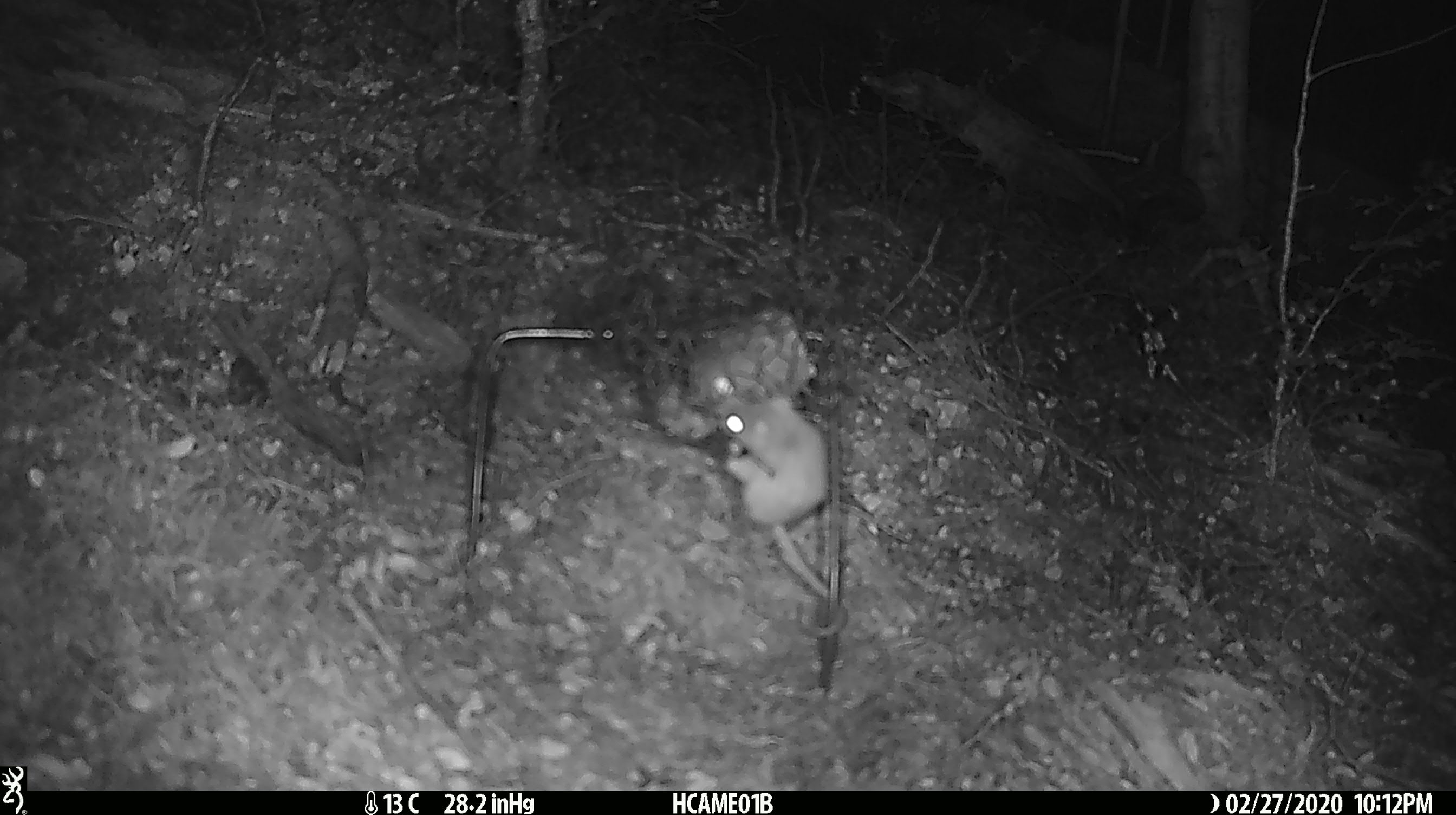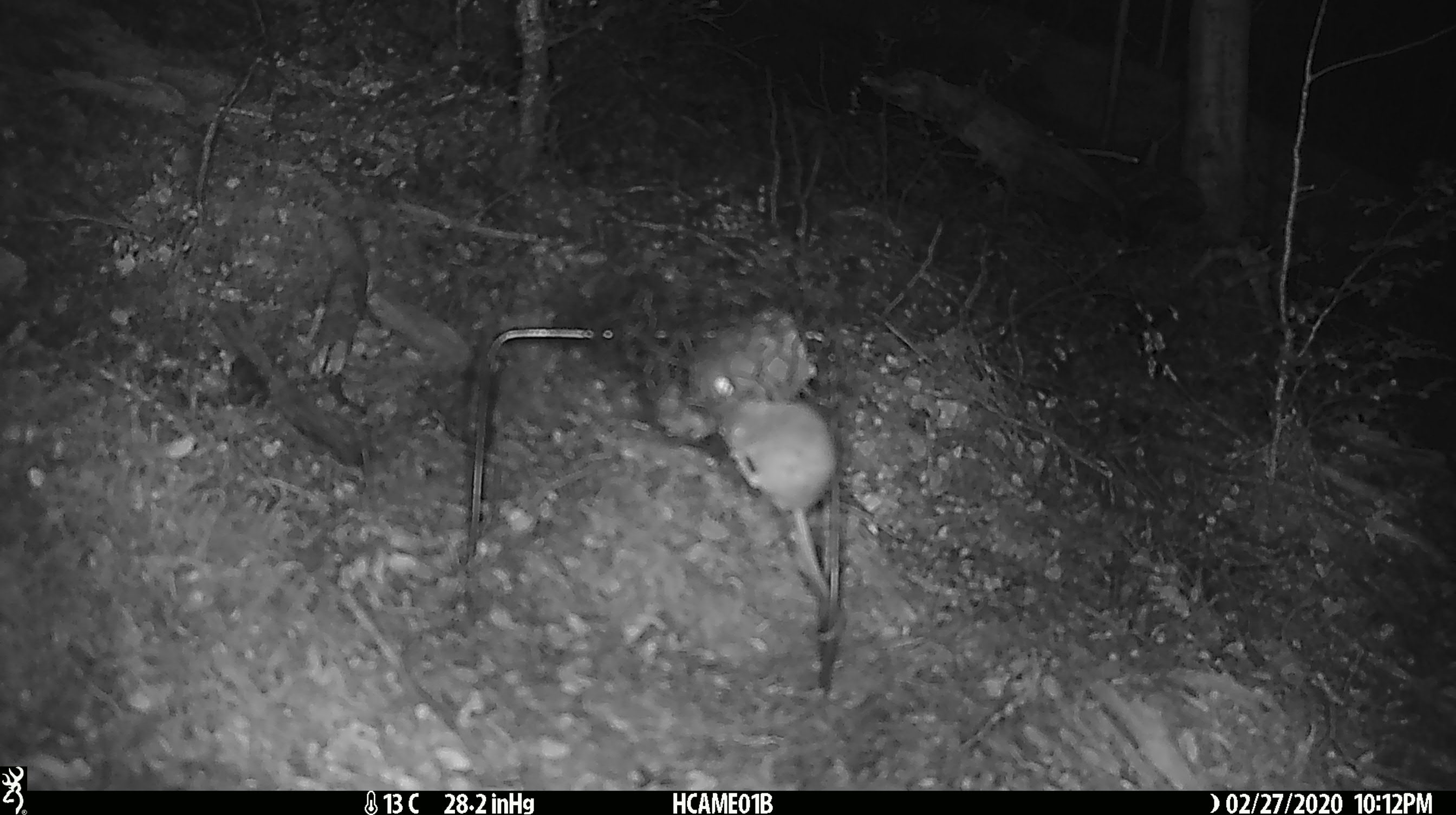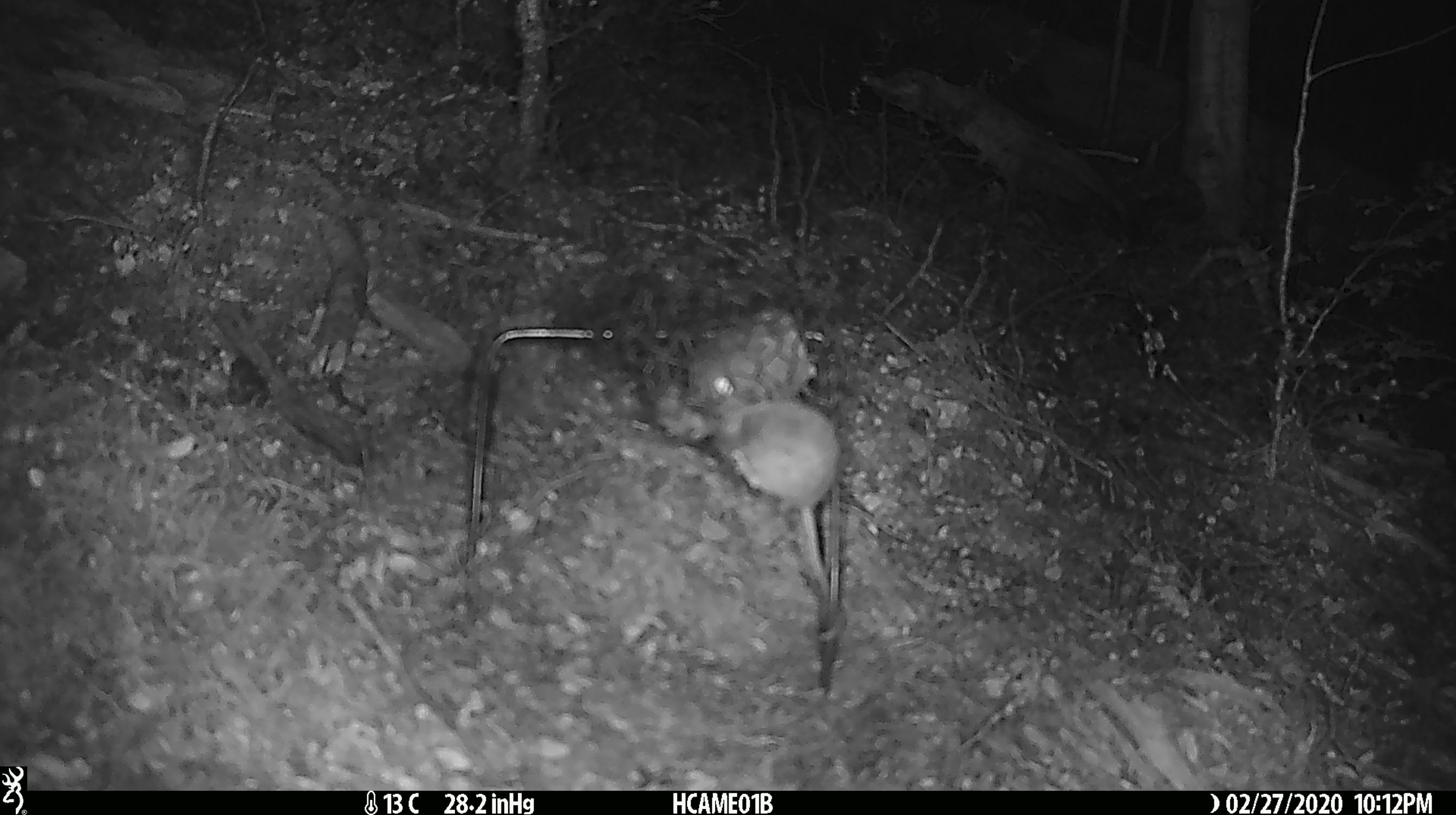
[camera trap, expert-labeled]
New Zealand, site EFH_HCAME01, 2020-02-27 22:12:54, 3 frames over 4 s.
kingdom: Animalia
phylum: Chordata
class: Mammalia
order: Rodentia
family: Muridae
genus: Mus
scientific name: Mus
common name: mouse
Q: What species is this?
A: Mouse (Mus).